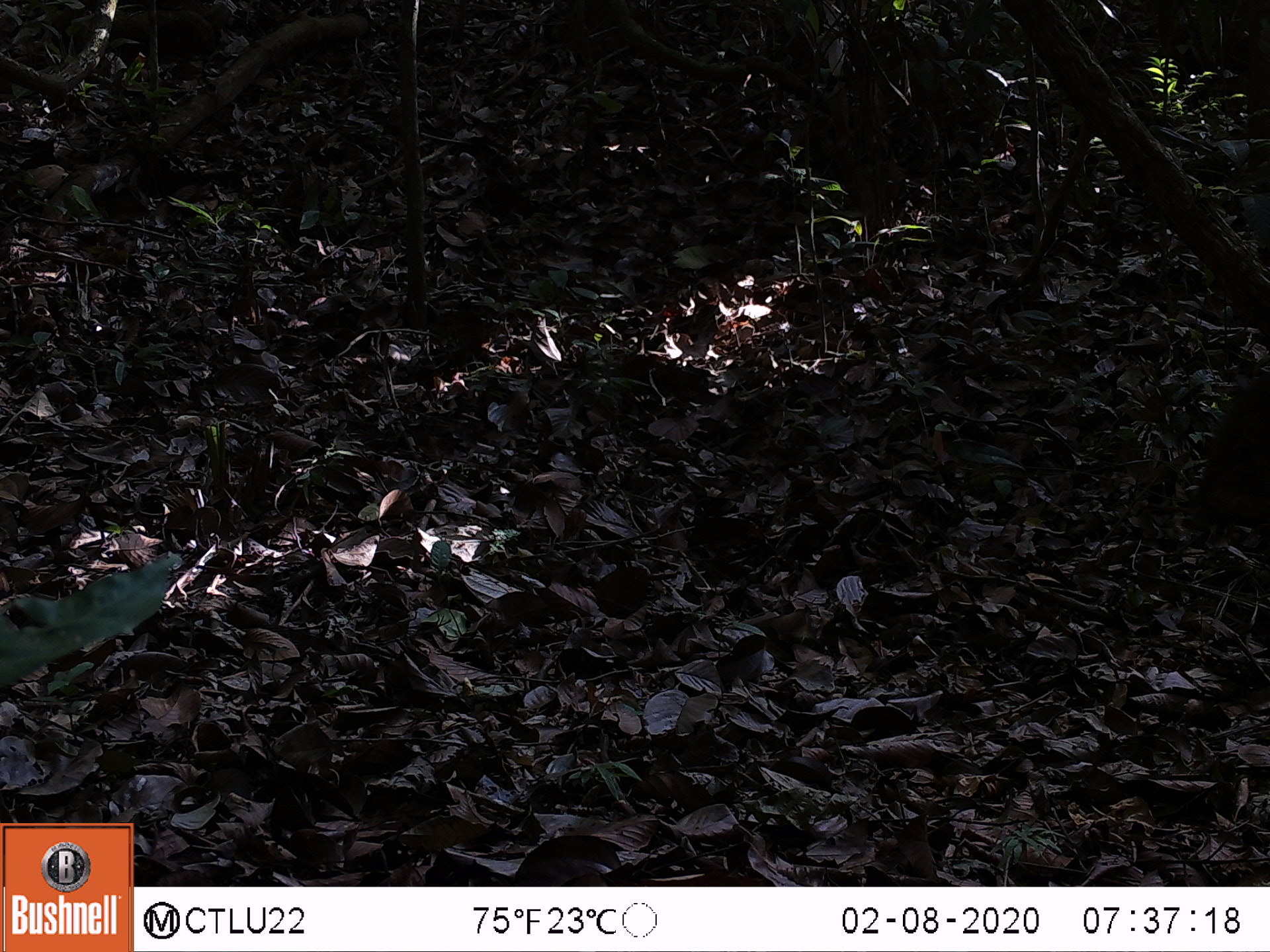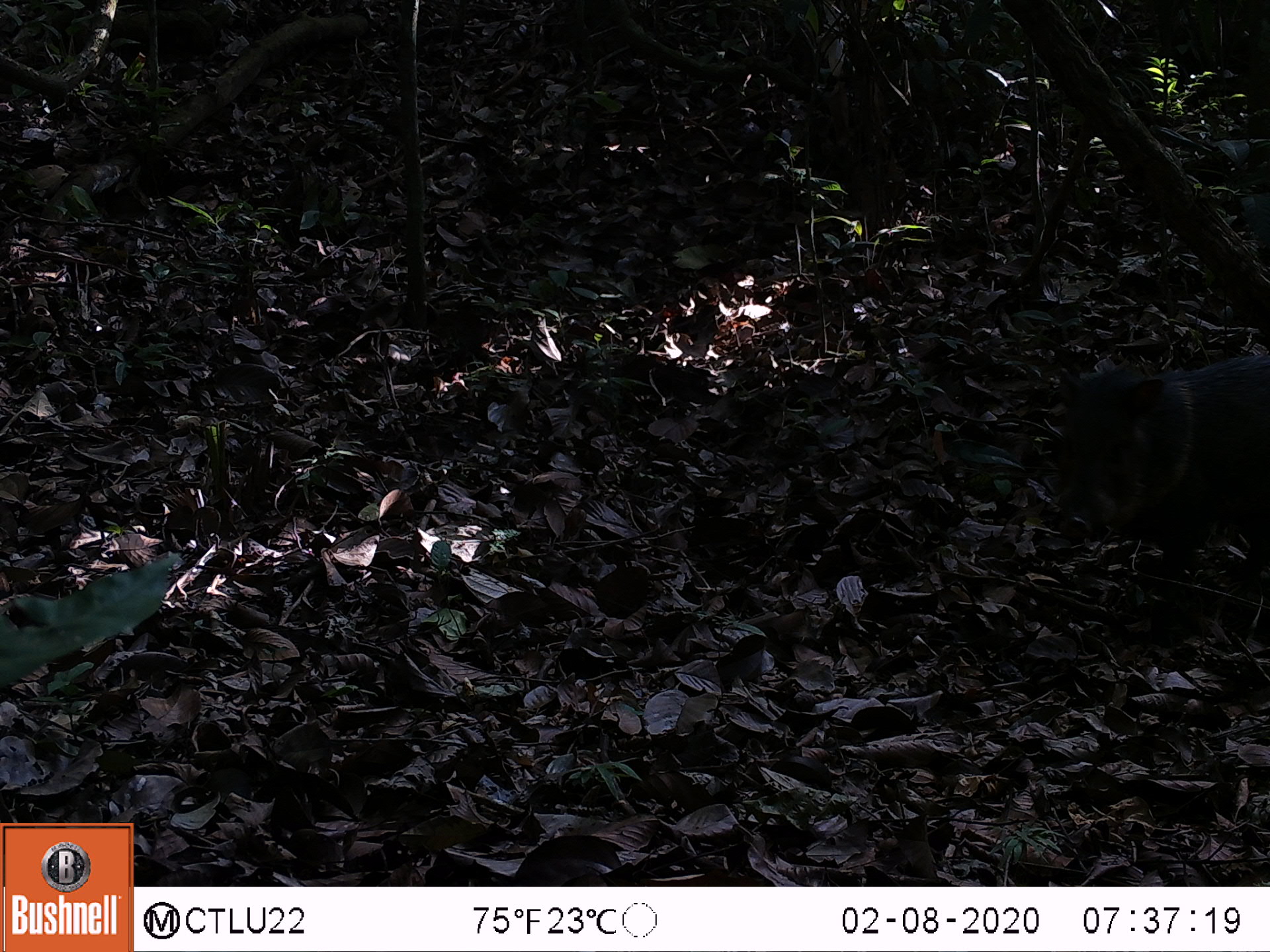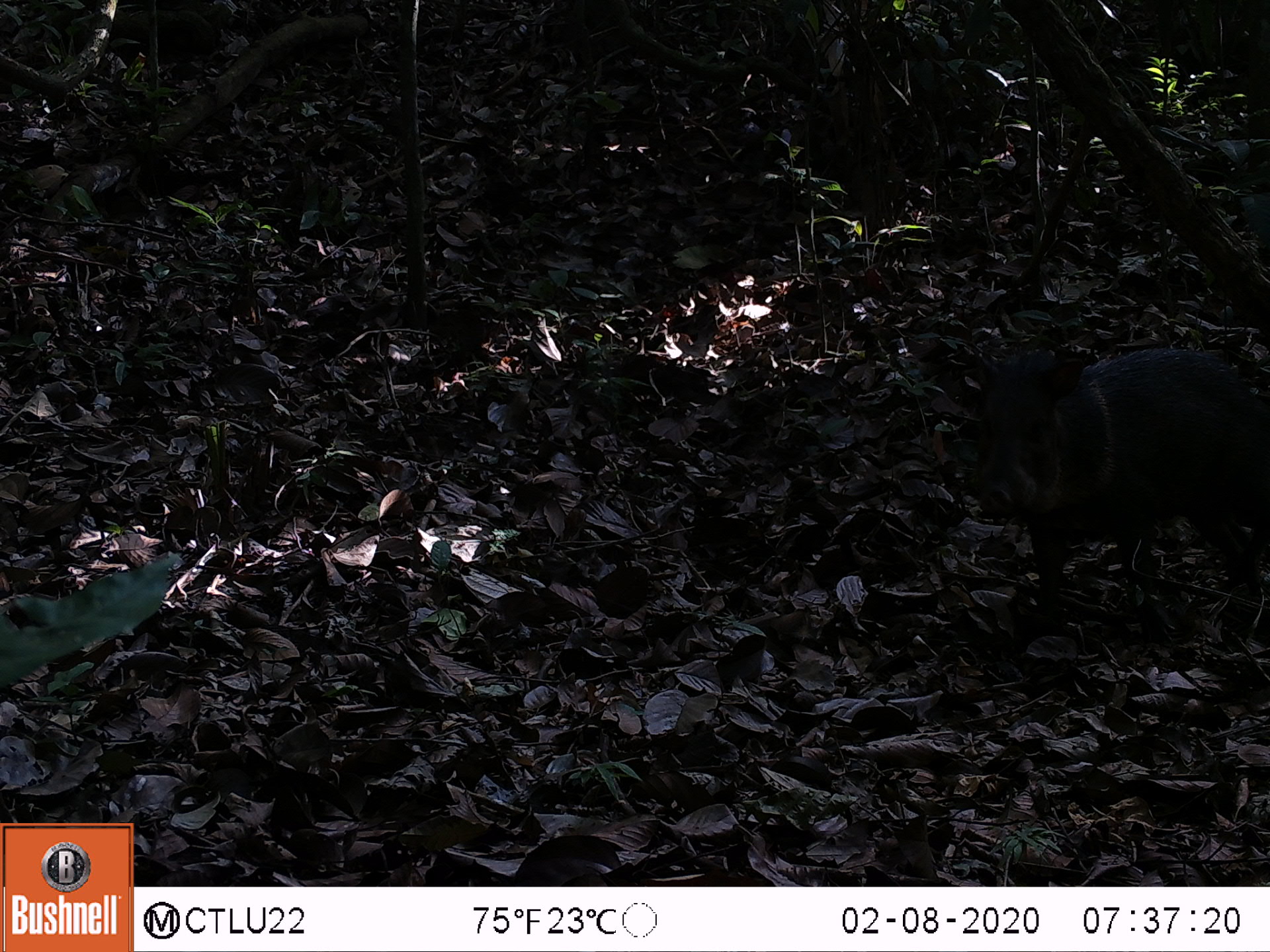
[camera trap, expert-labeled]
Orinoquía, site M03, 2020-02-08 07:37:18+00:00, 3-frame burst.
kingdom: Animalia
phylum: Chordata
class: Mammalia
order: Artiodactyla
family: Tayassuidae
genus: Pecari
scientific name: Pecari tajacu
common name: collared peccary